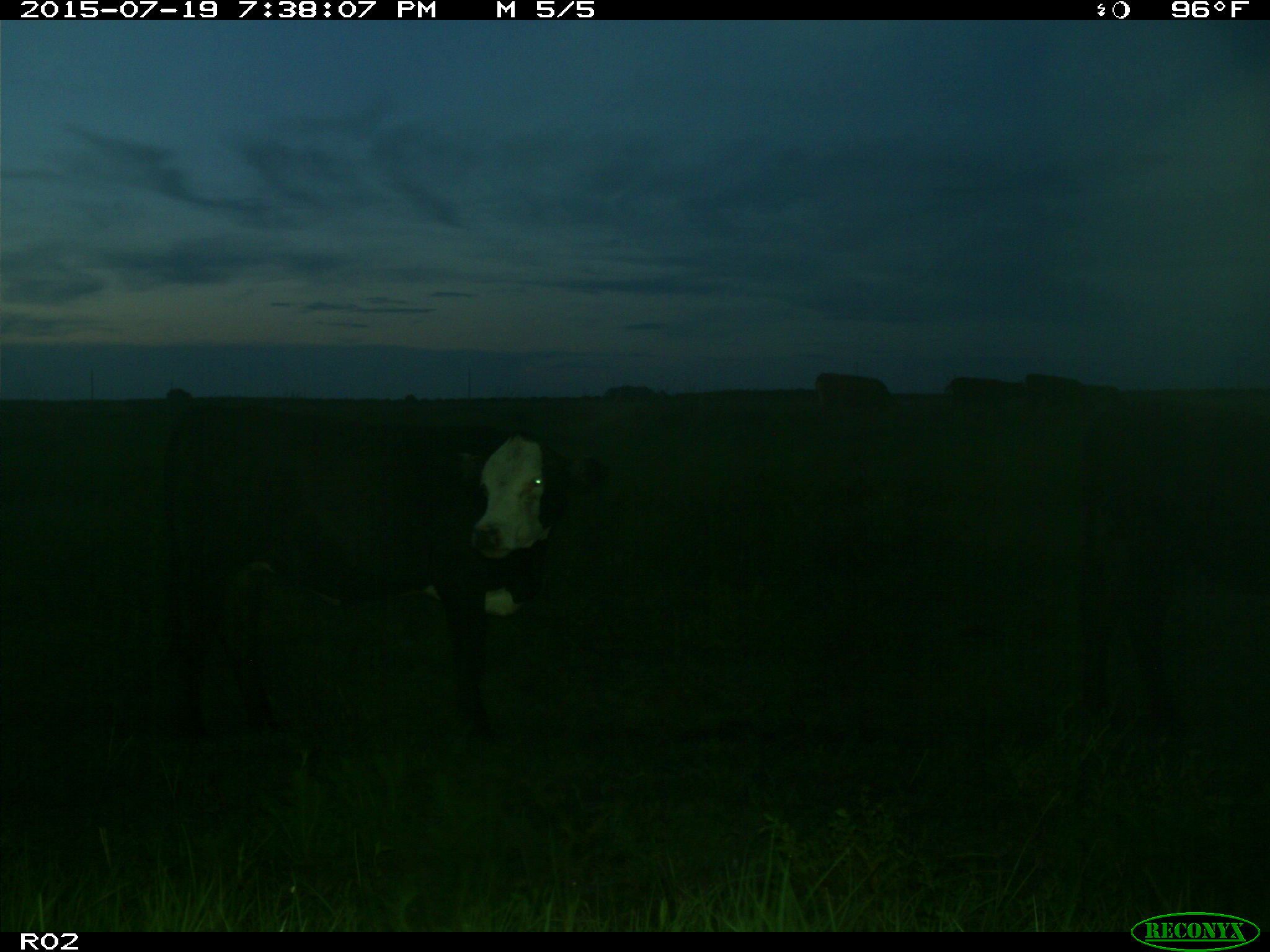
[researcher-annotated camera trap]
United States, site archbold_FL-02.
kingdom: Animalia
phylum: Chordata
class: Mammalia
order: Artiodactyla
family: Bovidae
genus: Bos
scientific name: Bos taurus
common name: domestic cow